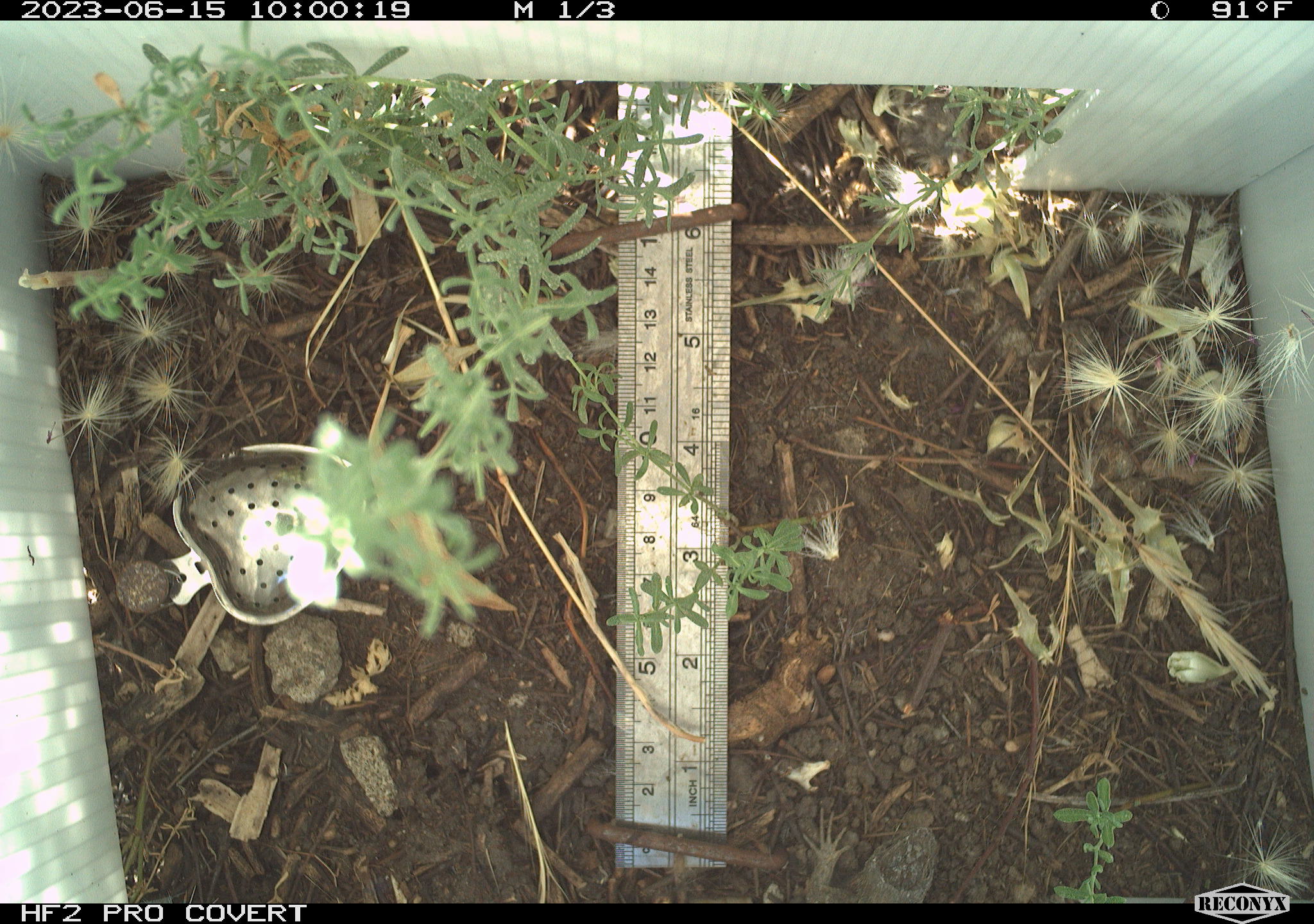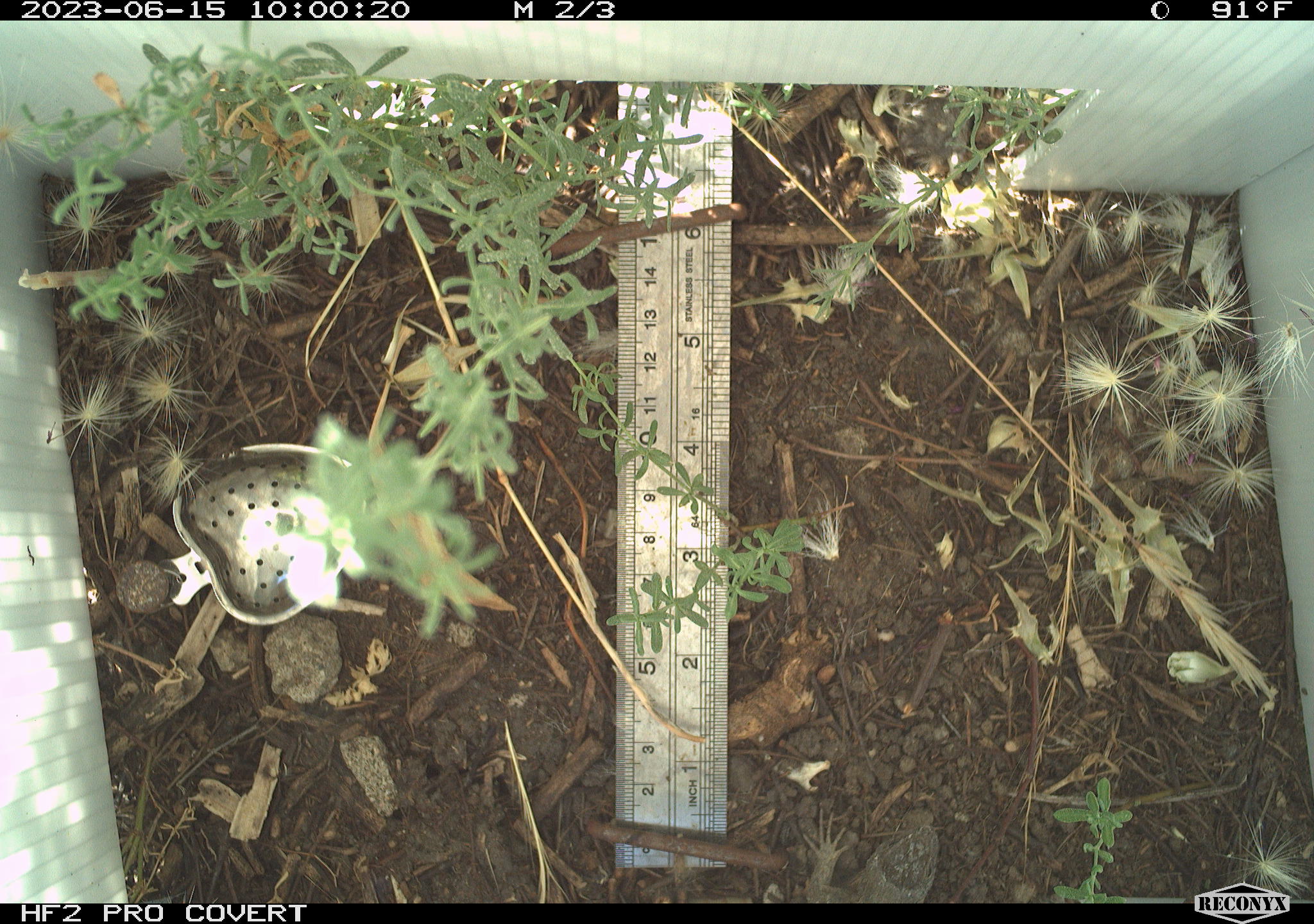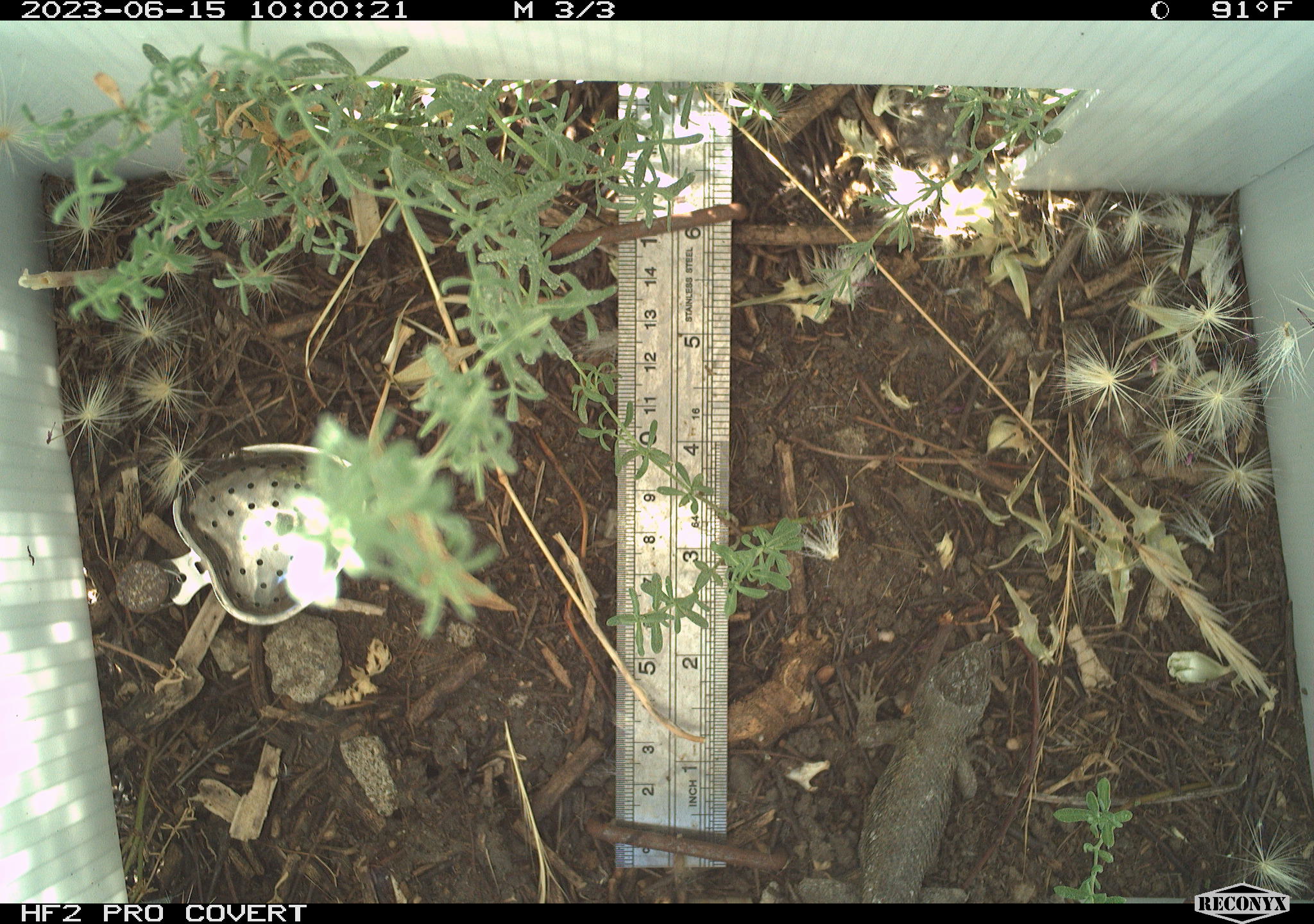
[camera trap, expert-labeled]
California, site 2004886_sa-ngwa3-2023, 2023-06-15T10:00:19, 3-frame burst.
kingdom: Animalia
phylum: Chordata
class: Reptilia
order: Squamata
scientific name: Squamata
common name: lizards and snakes